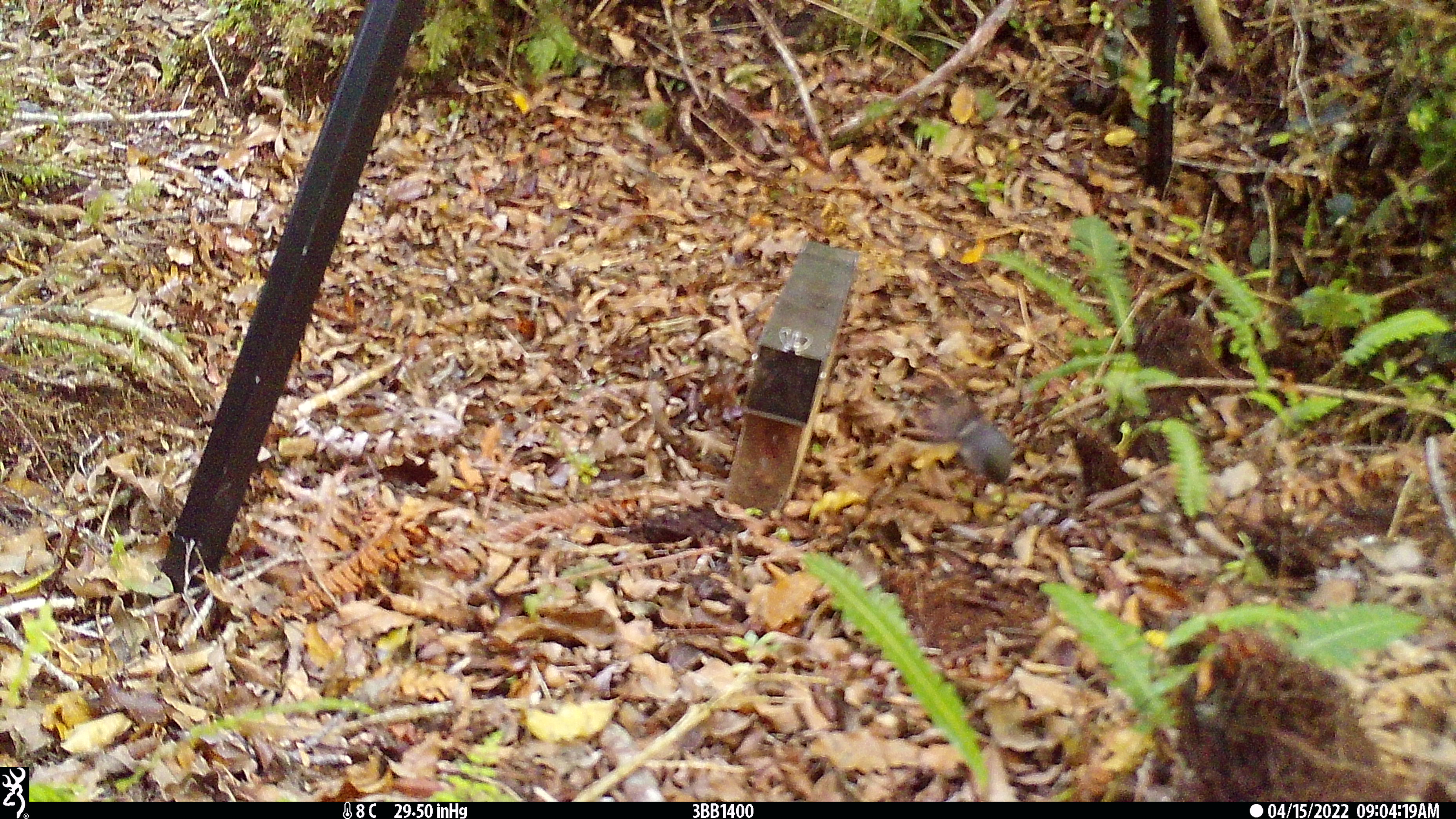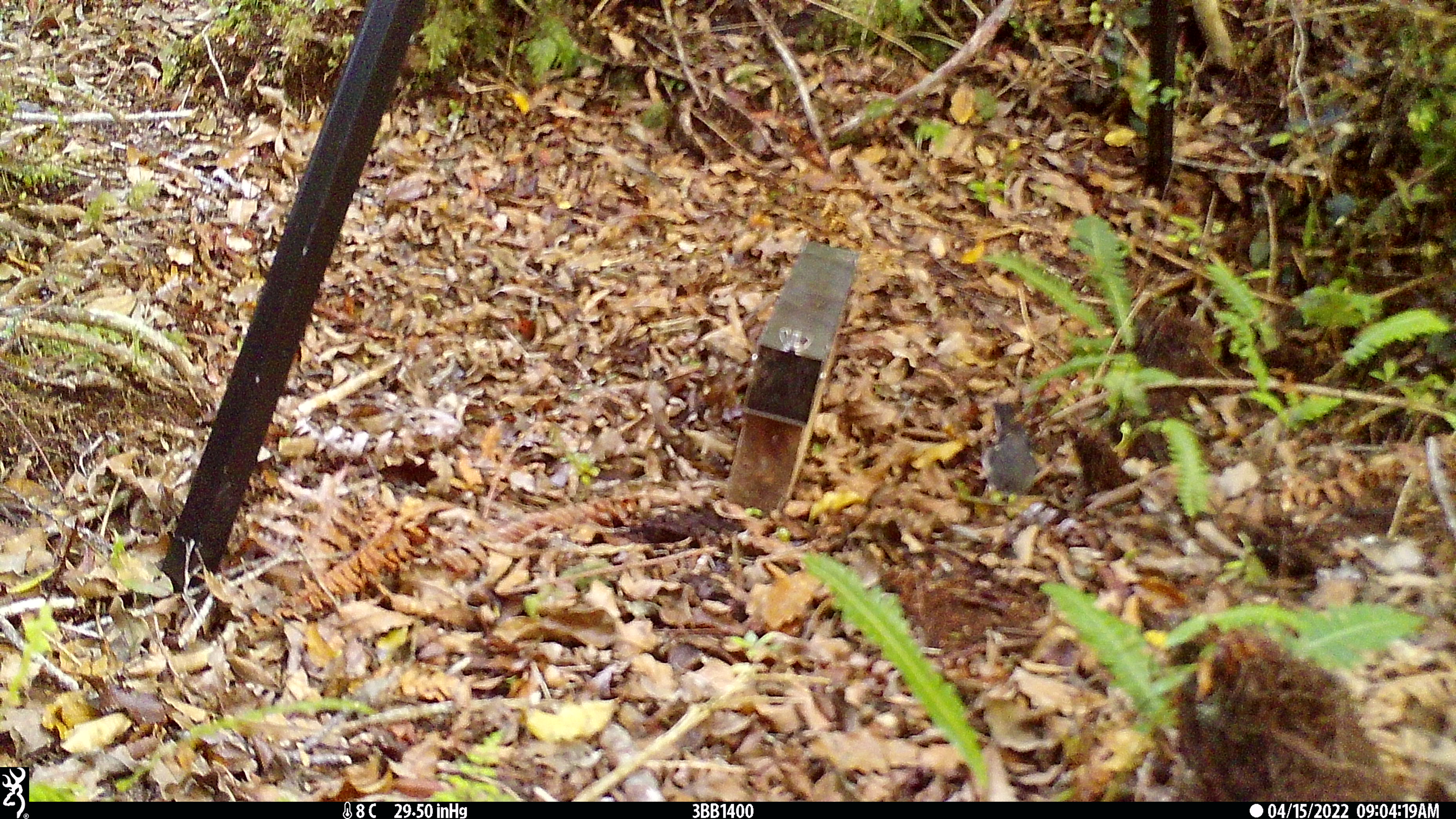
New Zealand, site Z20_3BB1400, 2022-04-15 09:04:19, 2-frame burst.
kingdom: Animalia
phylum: Chordata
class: Aves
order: Passeriformes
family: Petroicidae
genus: Petroica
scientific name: Petroica macrocephala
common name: tomtit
Tomtit (Petroica macrocephala).